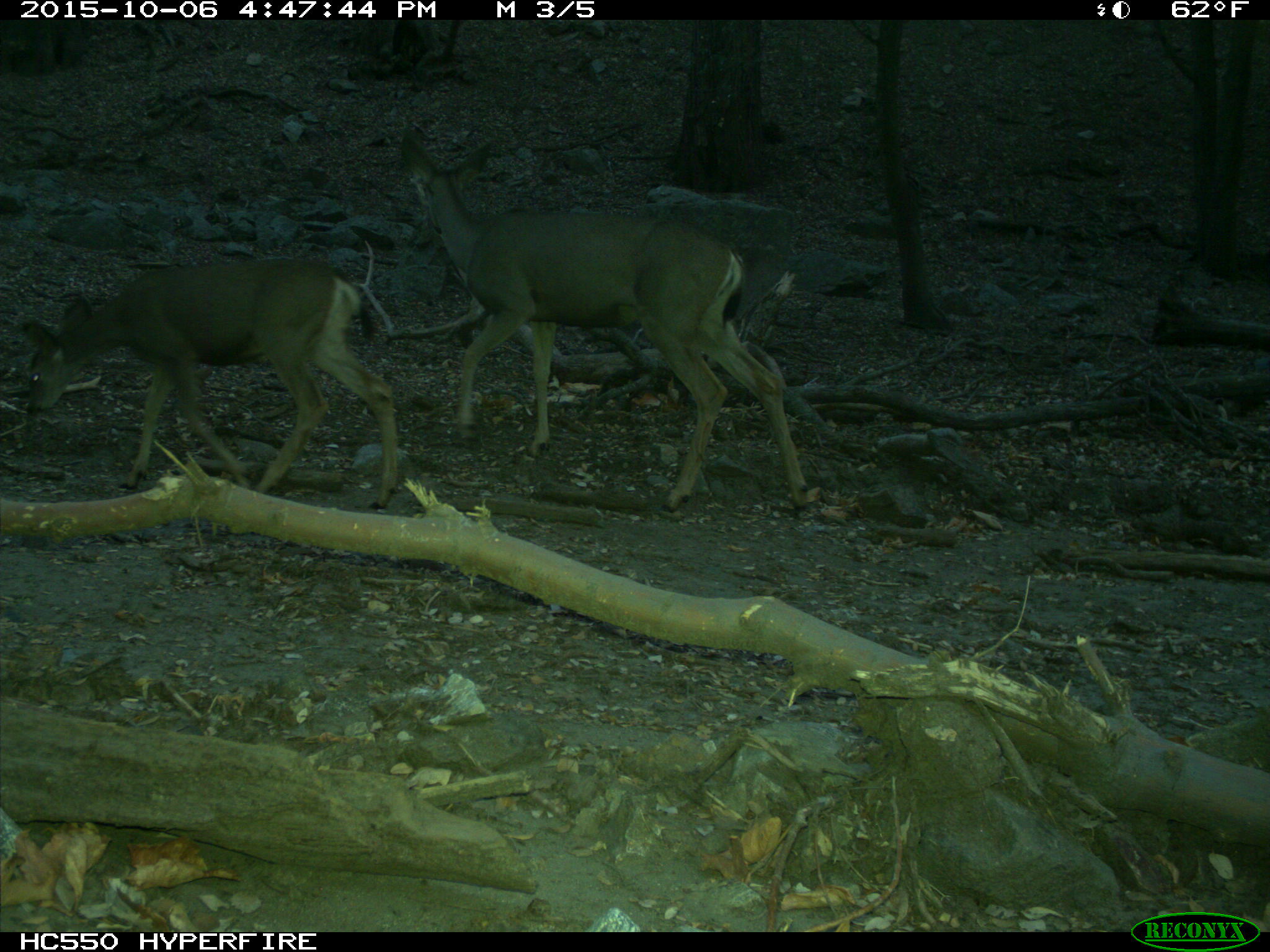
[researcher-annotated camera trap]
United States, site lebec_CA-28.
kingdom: Animalia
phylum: Chordata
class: Mammalia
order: Artiodactyla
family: Cervidae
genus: Odocoileus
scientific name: Odocoileus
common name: deer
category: unidentified deer